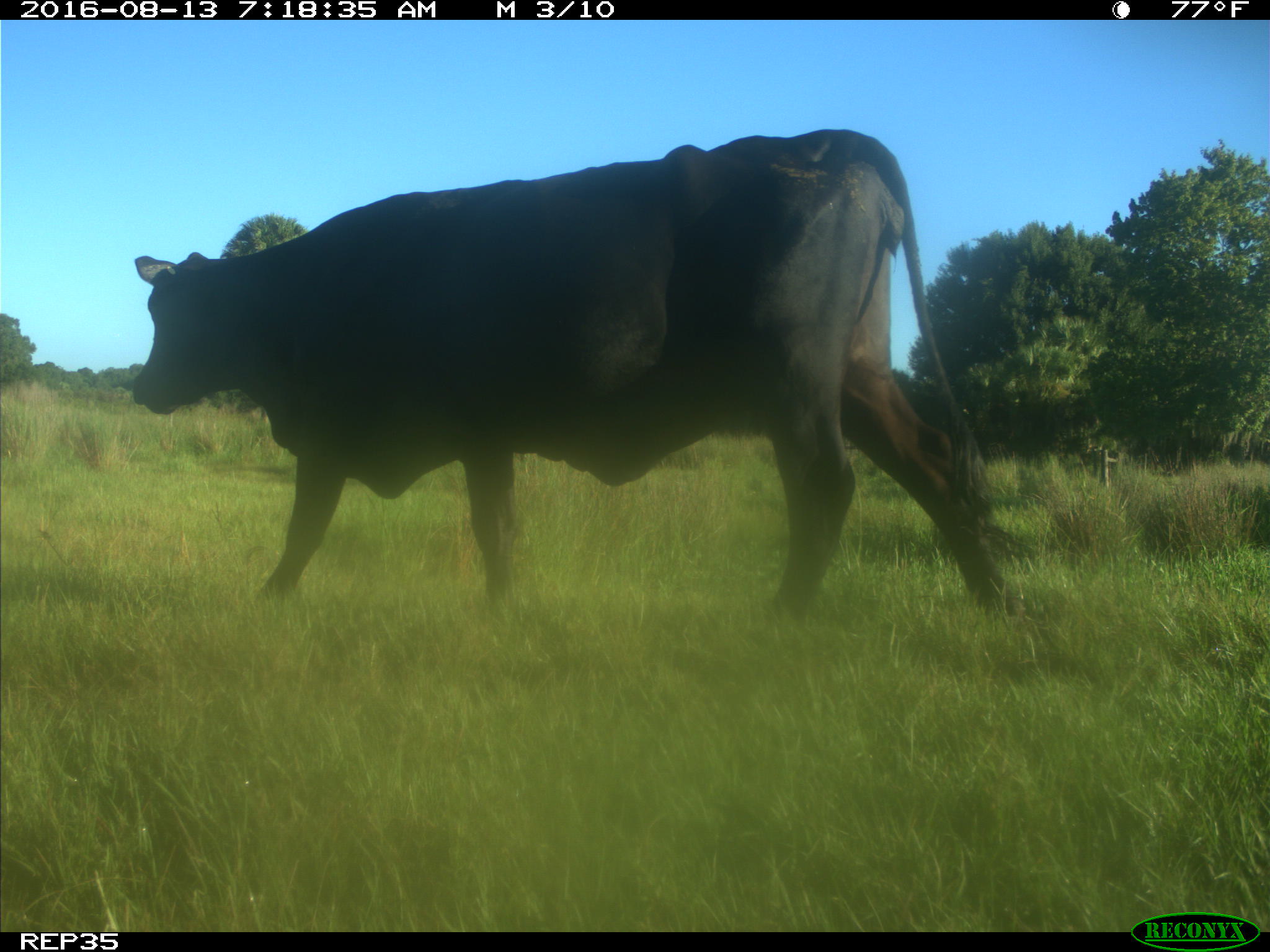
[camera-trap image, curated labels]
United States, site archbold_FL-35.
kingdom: Animalia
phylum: Chordata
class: Mammalia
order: Artiodactyla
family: Bovidae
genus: Bos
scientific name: Bos taurus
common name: domestic cow